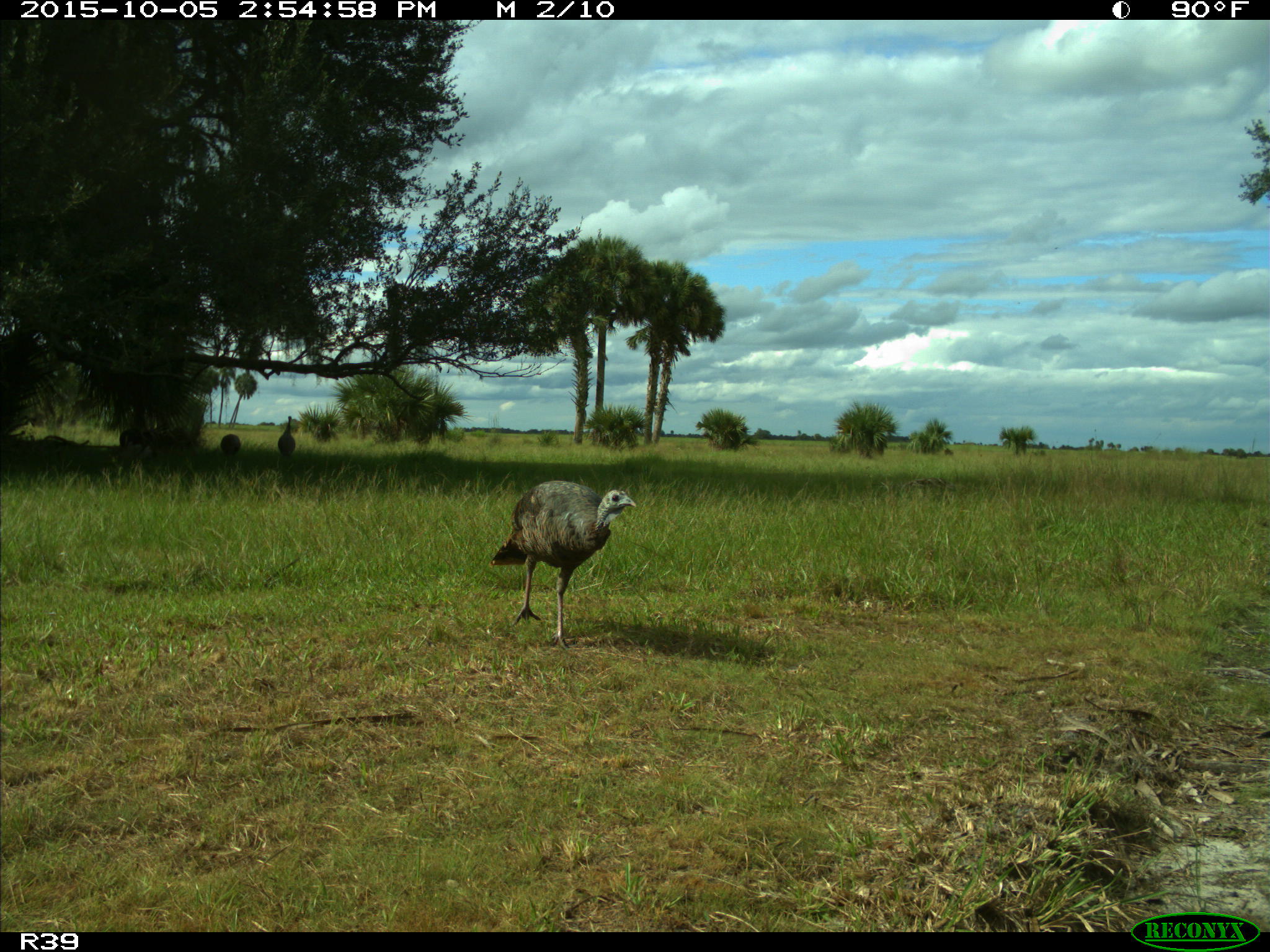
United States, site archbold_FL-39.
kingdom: Animalia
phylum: Chordata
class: Aves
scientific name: Aves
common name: birds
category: unidentified bird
Unidentified bird (birds) (Aves).